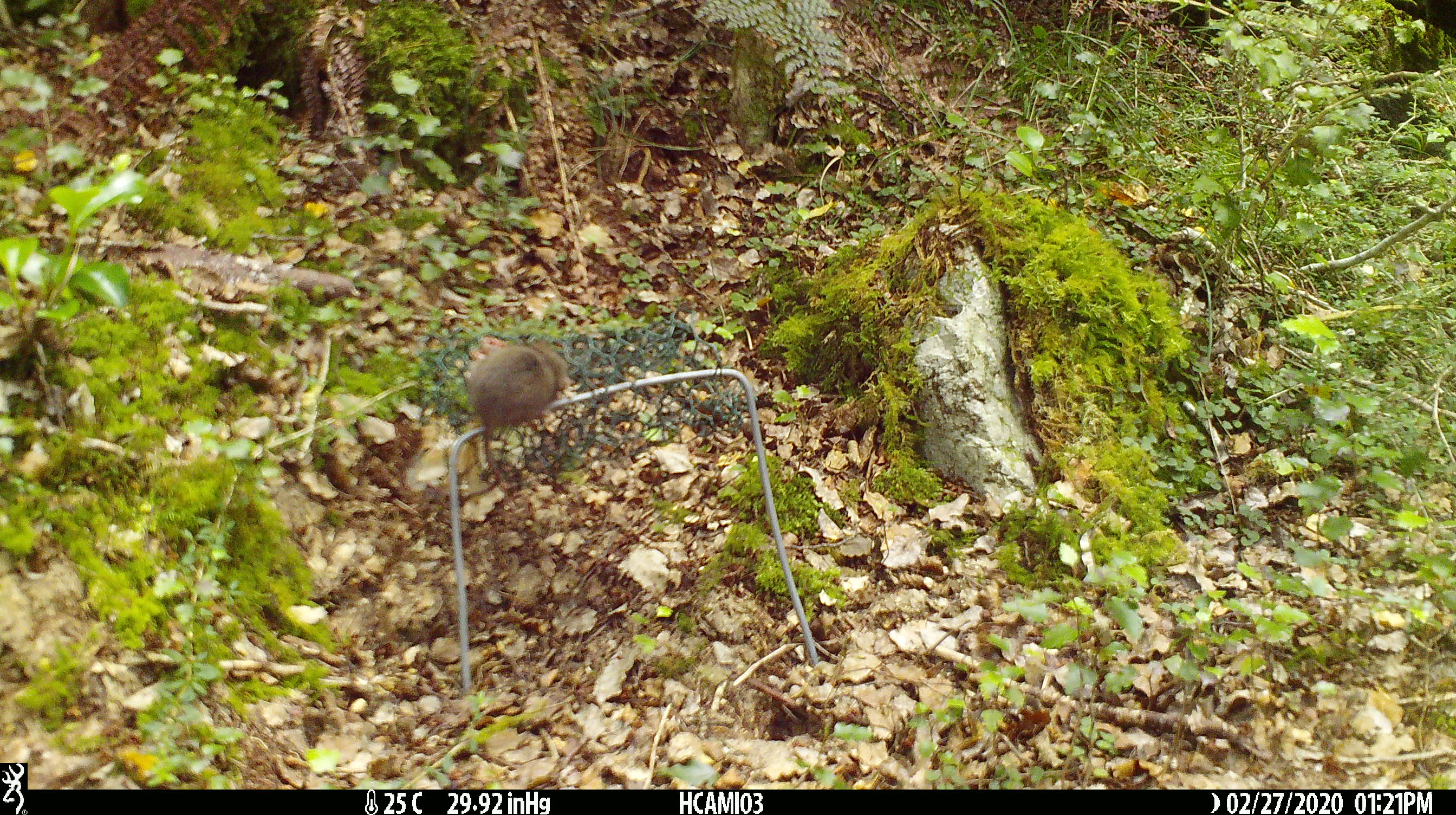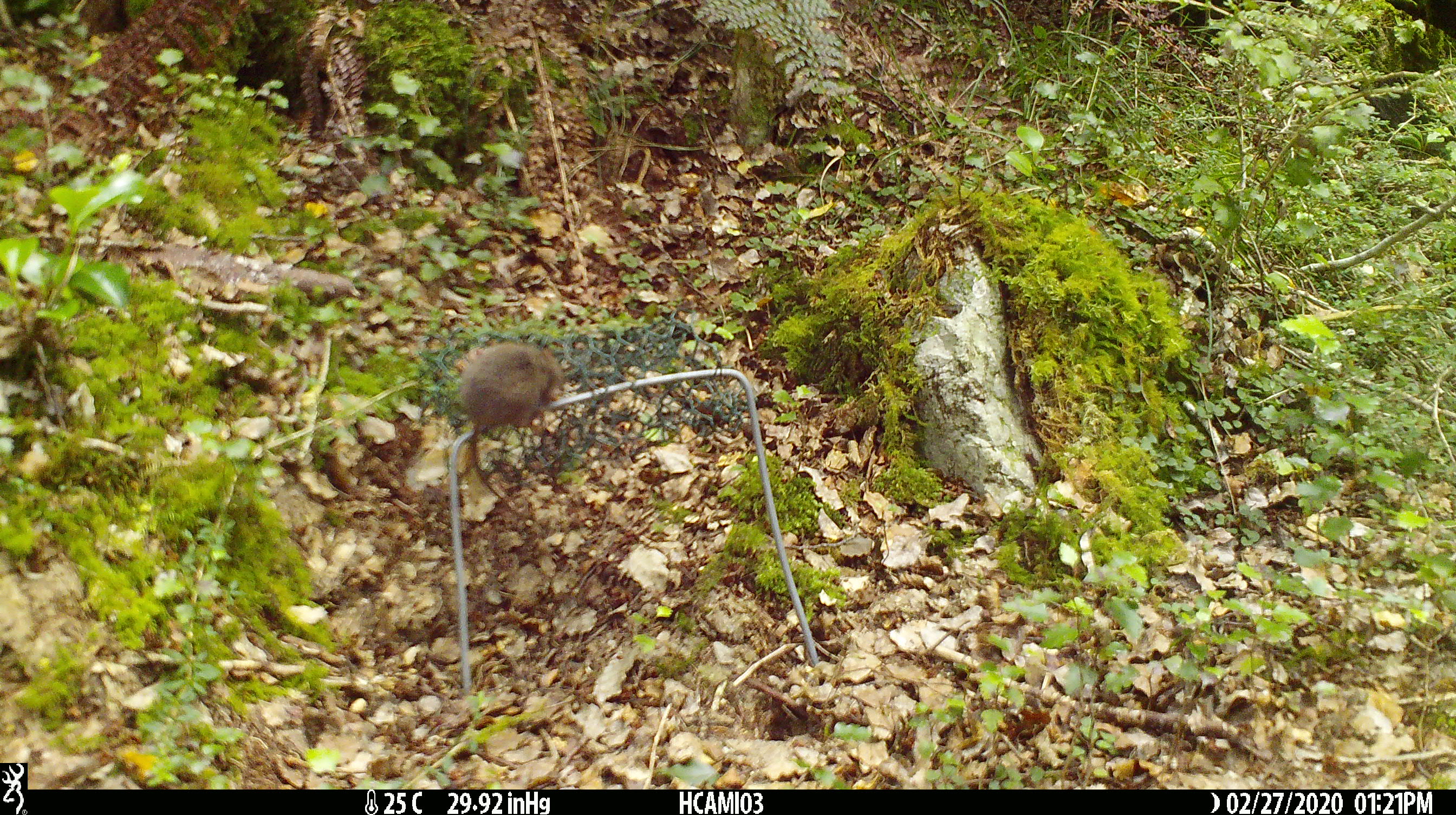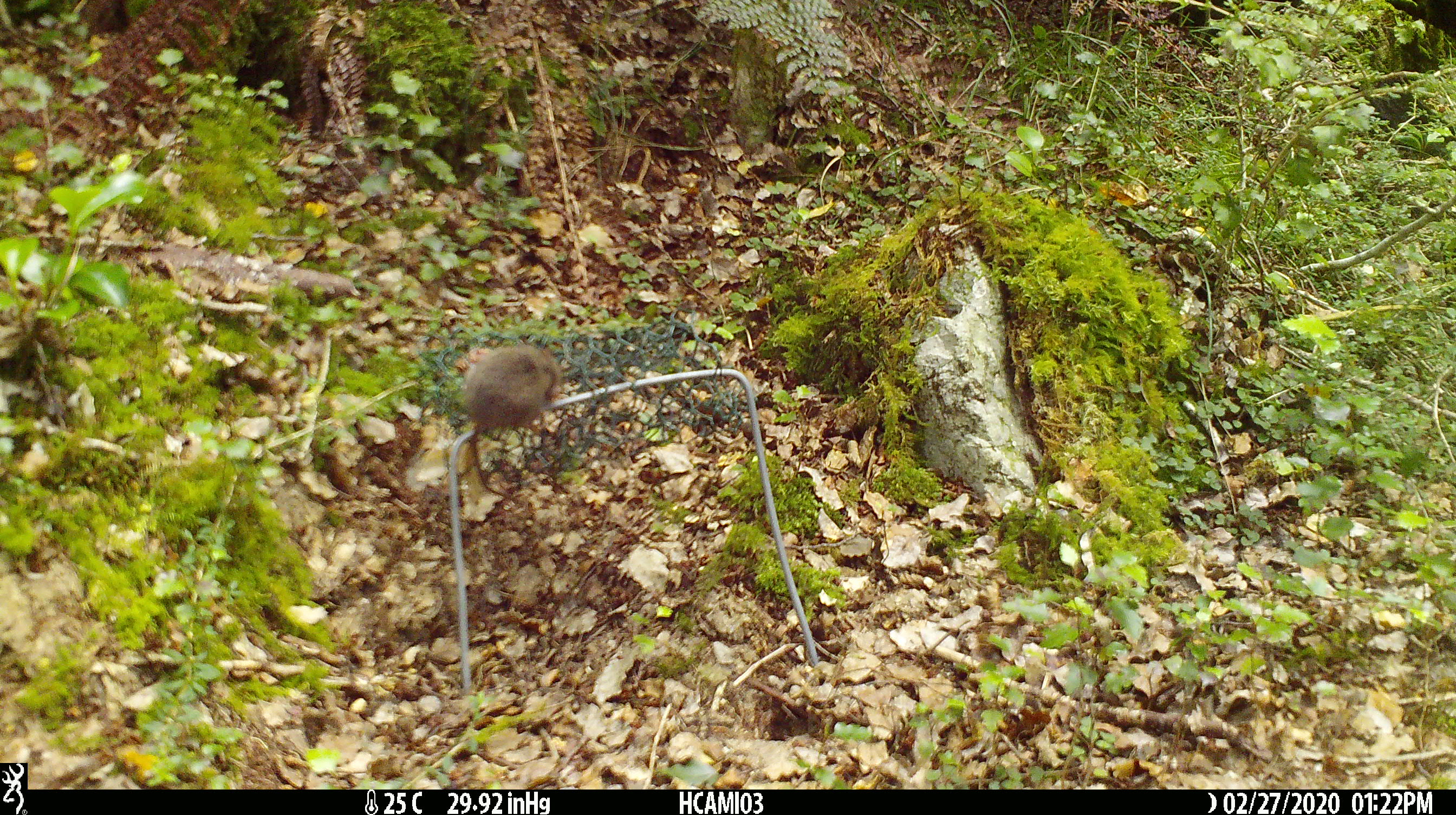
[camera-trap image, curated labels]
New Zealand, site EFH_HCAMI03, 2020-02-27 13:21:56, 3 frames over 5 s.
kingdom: Animalia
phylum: Chordata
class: Mammalia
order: Rodentia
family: Muridae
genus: Mus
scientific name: Mus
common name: mouse